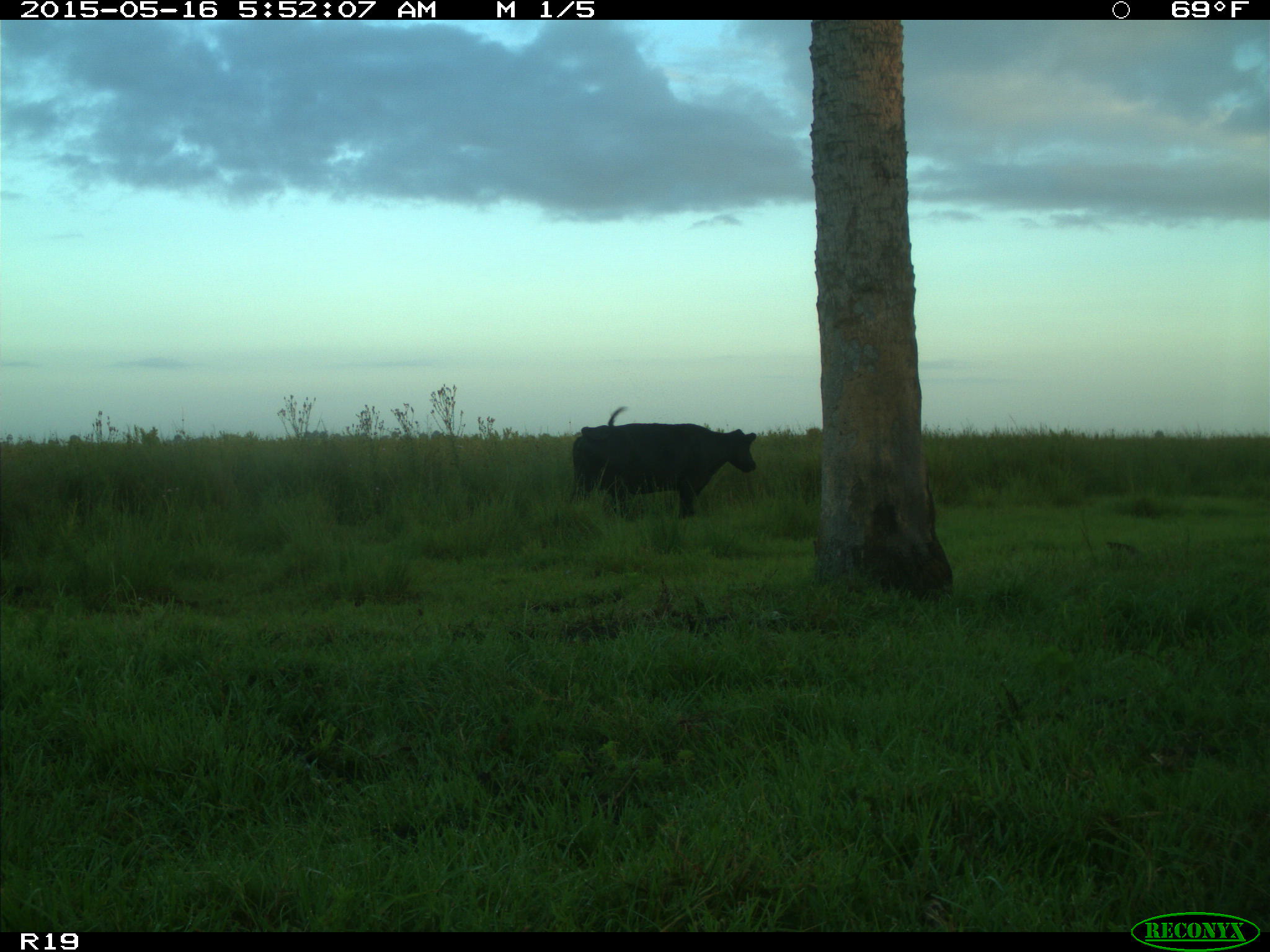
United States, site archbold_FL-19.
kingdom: Animalia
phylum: Chordata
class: Mammalia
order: Artiodactyla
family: Bovidae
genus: Bos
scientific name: Bos taurus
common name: domestic cow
Bos taurus (domestic cow).